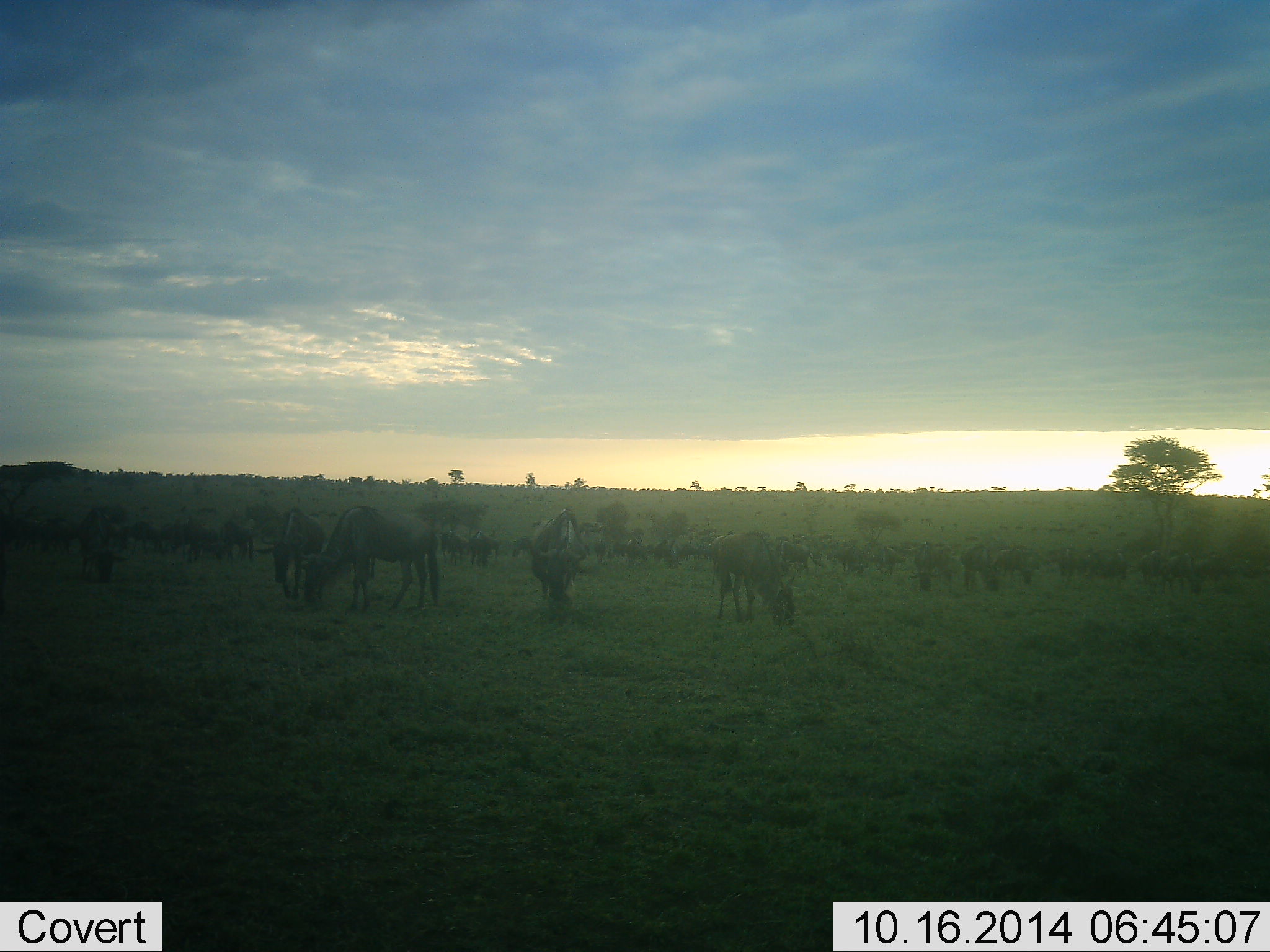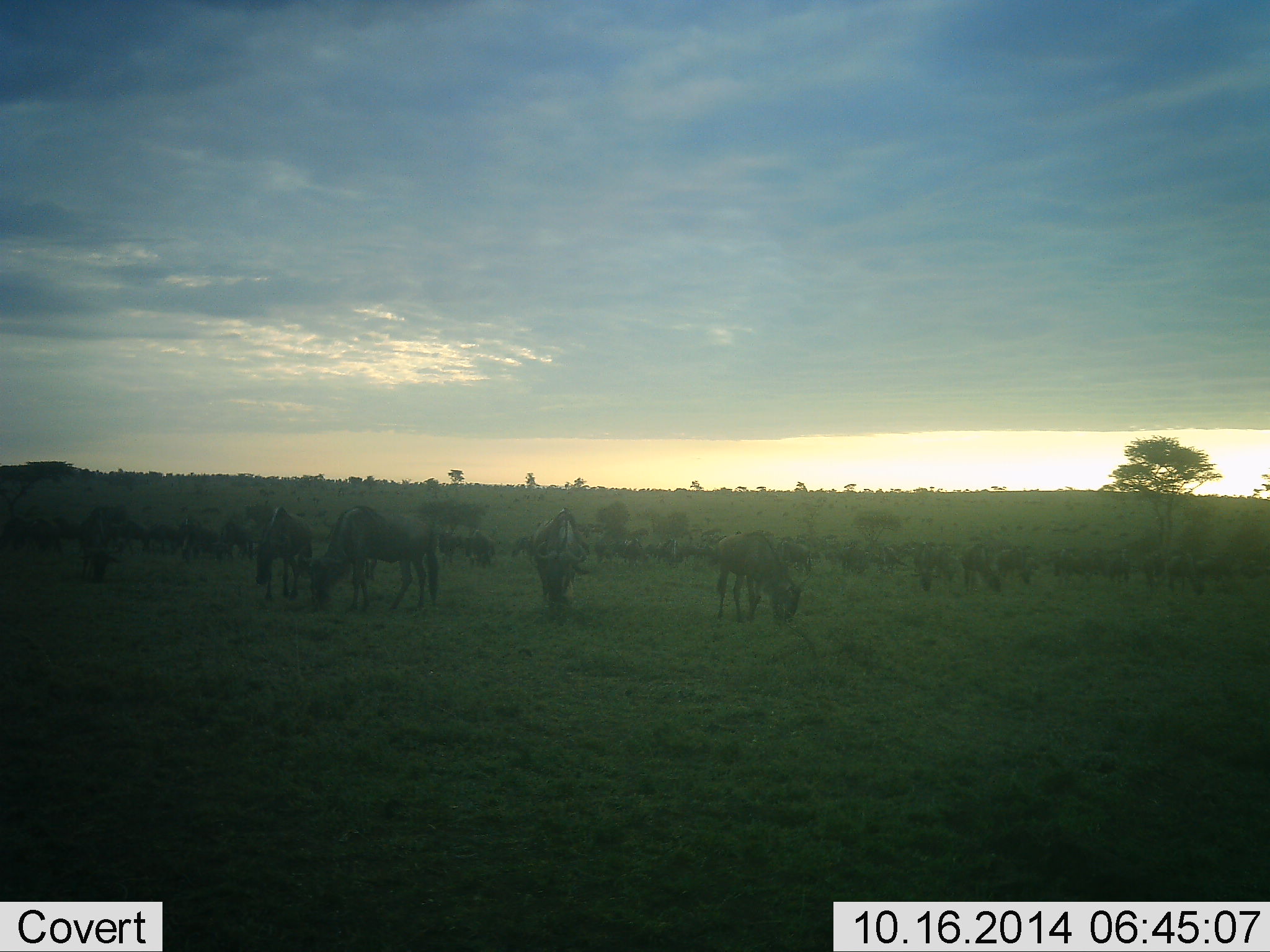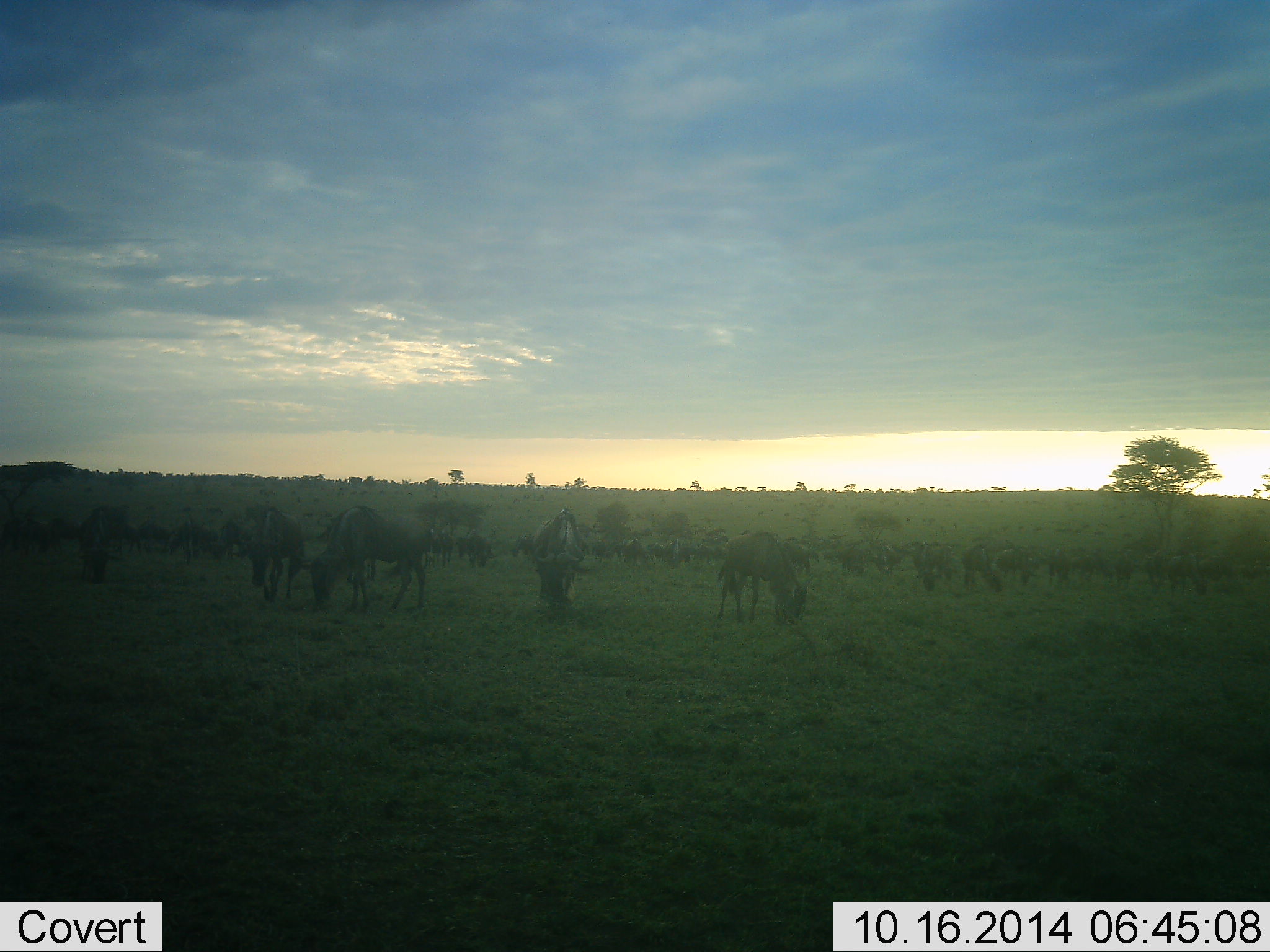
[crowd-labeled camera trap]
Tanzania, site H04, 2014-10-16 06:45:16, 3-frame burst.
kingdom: Animalia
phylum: Chordata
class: Mammalia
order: Artiodactyla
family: Bovidae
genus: Connochaetes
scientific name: Connochaetes taurinus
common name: blue wildebeest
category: wildebeest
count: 11-50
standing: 20%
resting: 0%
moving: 10%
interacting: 0%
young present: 0%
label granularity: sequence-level